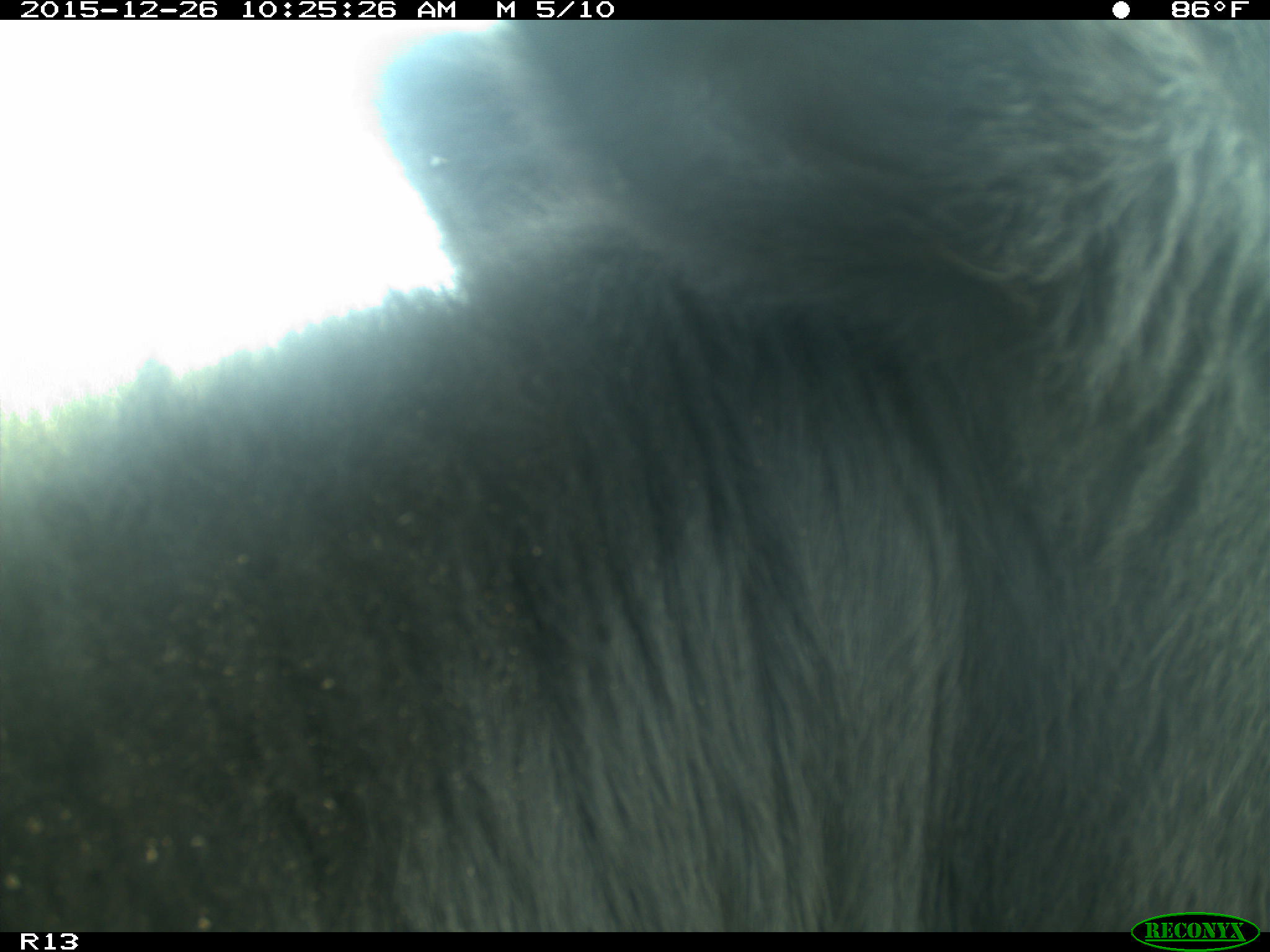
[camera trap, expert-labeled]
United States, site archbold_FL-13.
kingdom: Animalia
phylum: Chordata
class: Mammalia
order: Artiodactyla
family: Bovidae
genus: Bos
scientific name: Bos taurus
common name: domestic cow